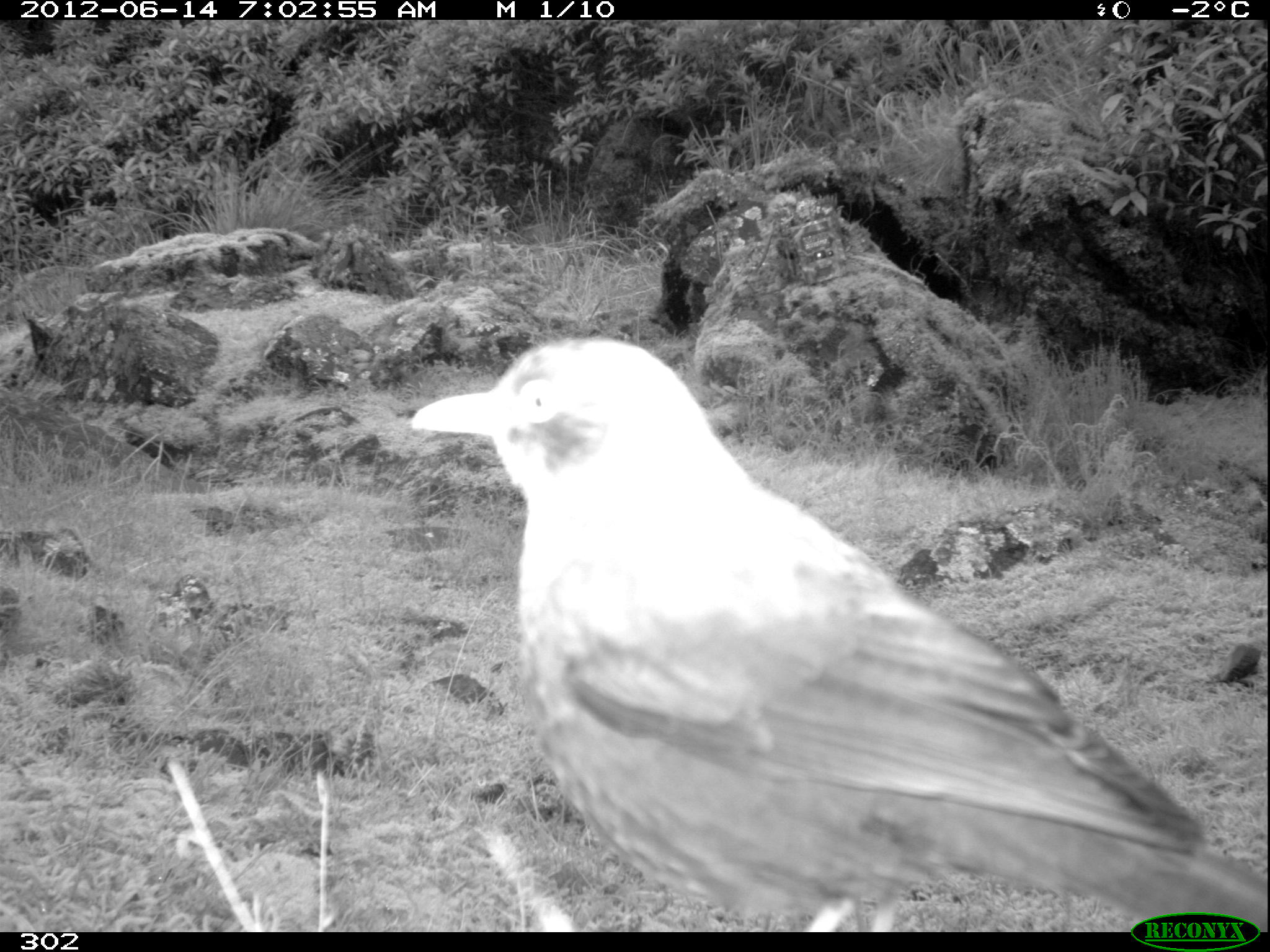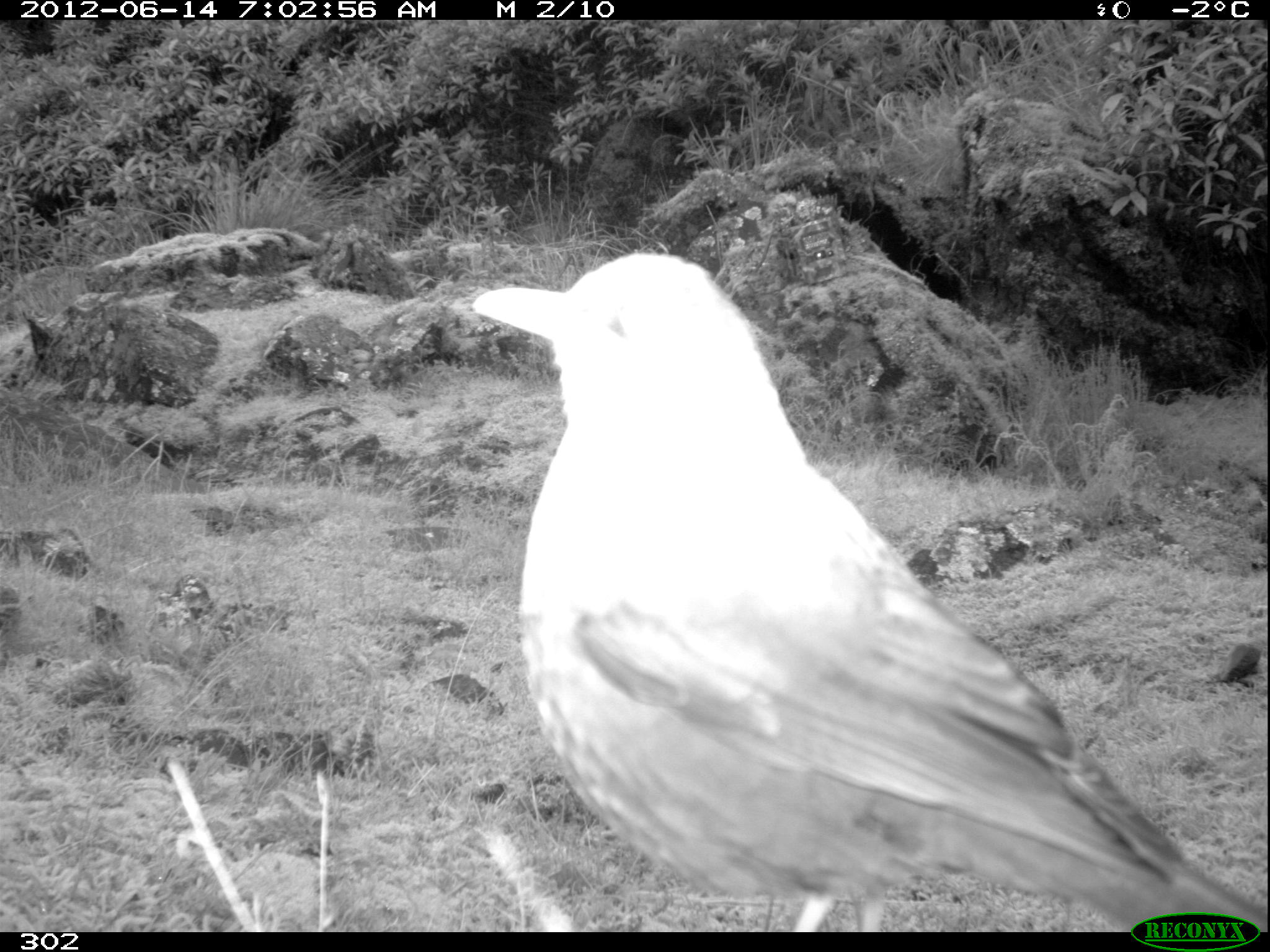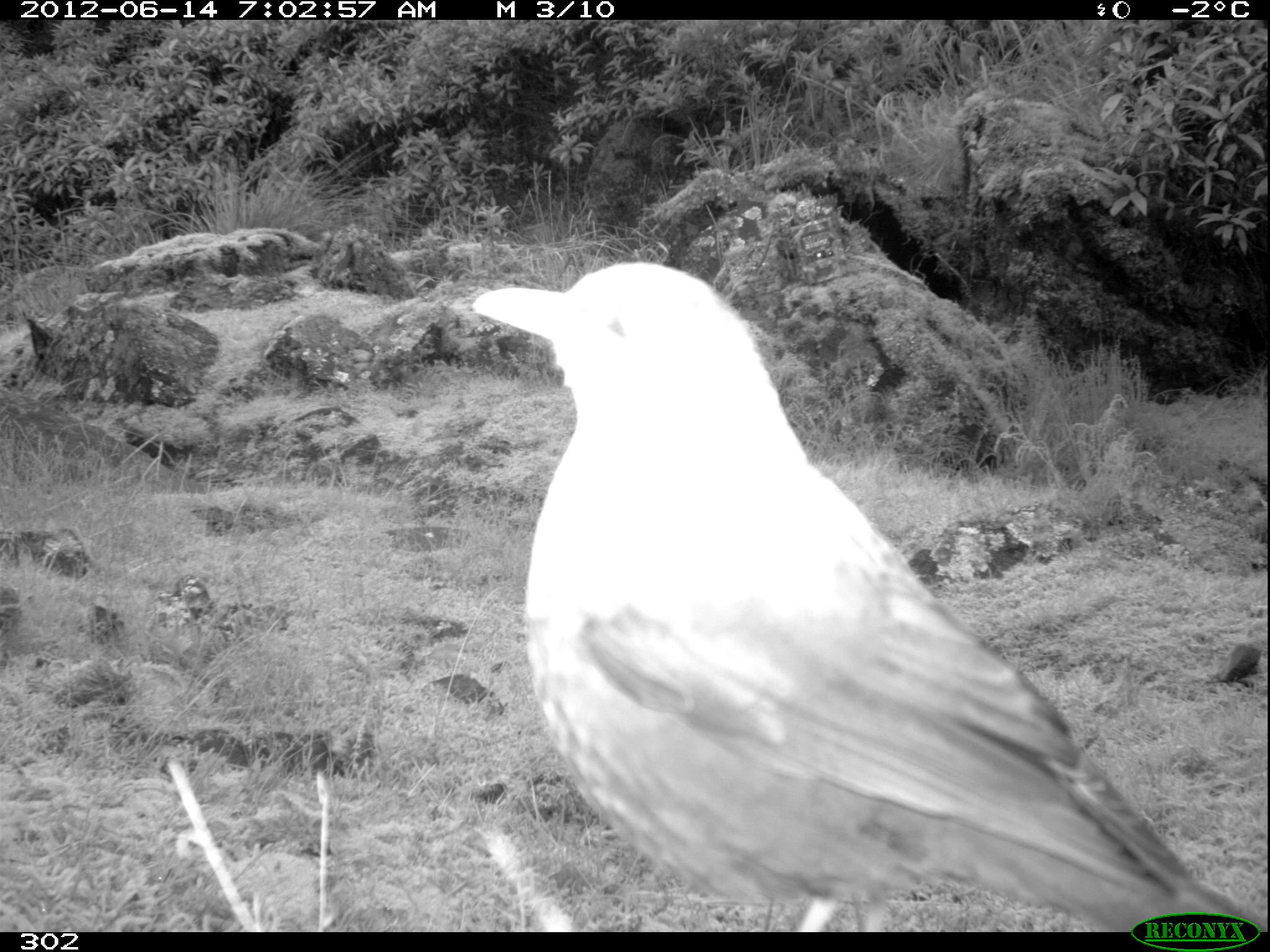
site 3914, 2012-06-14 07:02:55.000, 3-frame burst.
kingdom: Animalia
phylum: Chordata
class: Aves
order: Passeriformes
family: Turdidae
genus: Turdus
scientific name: Turdus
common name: true thrushes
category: turdus sp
Turdus sp (true thrushes) (Turdus).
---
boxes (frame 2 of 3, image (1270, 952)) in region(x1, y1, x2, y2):
turdus sp: region(468, 248, 1268, 931)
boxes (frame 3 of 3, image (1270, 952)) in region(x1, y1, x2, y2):
turdus sp: region(468, 259, 1265, 930)